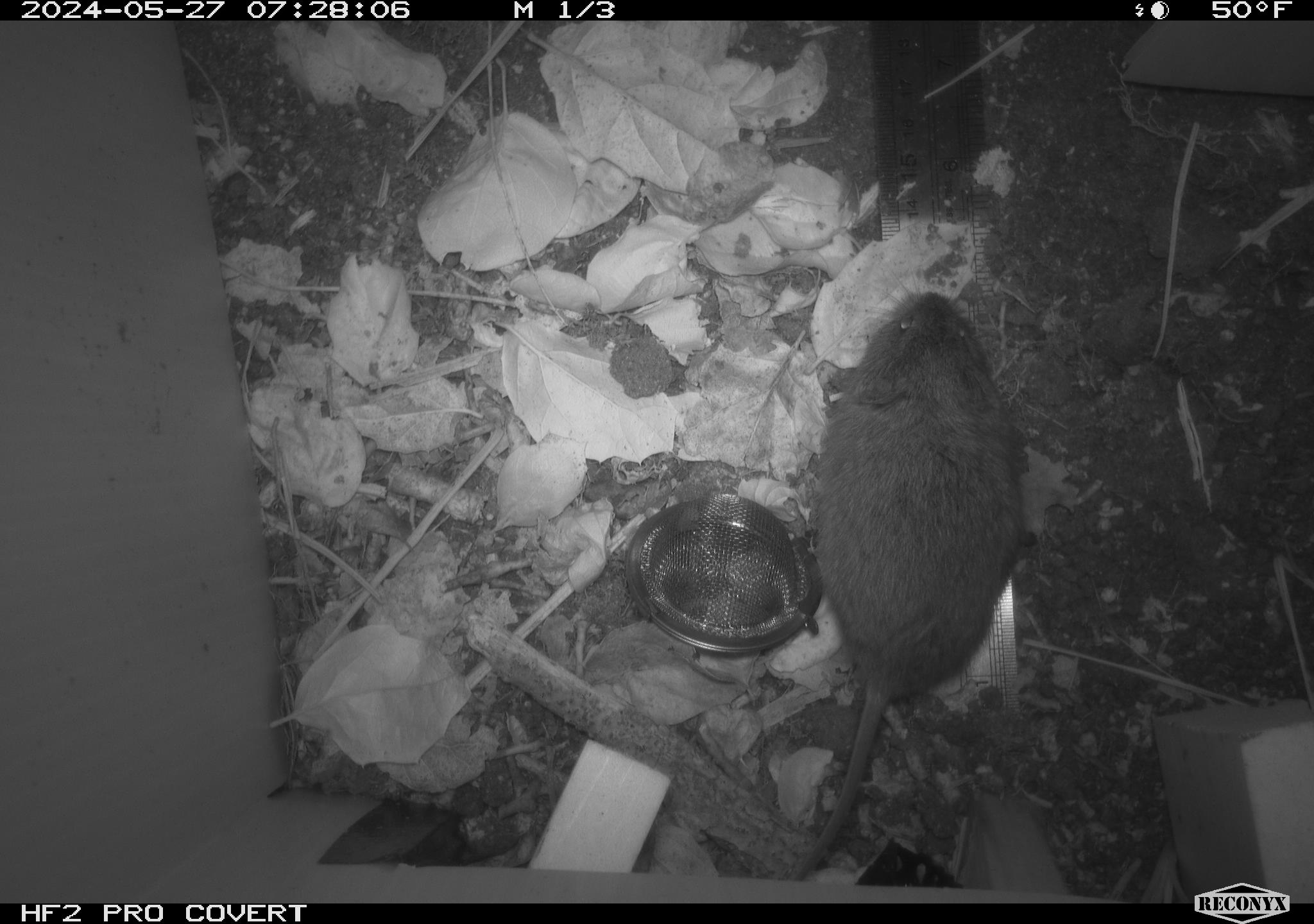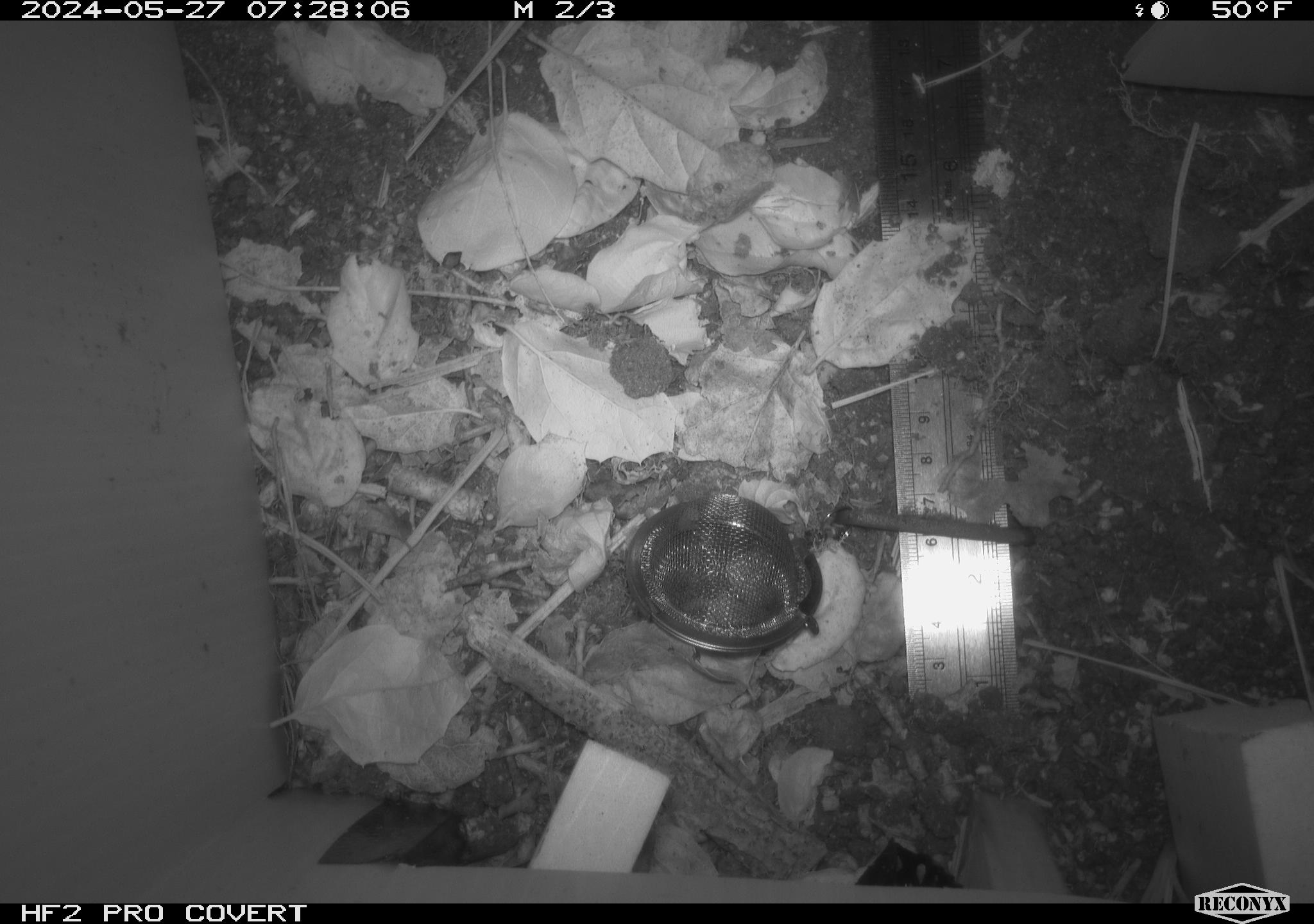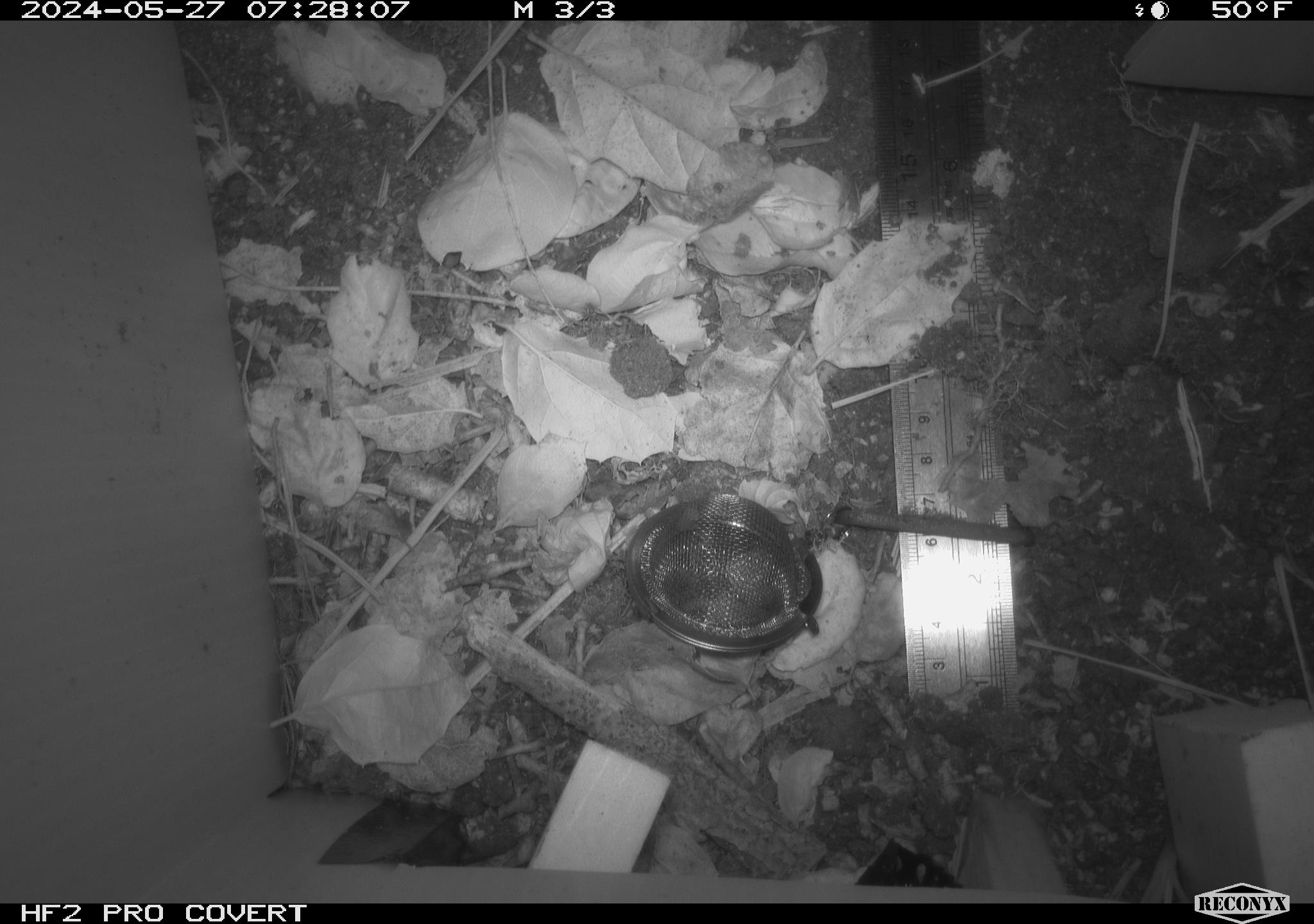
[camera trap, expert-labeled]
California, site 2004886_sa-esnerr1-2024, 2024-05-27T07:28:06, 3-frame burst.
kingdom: Animalia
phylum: Chordata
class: Mammalia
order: Rodentia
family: Cricetidae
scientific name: Cricetidae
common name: hamsters, voles, lemmings, and allies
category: cricetidae family